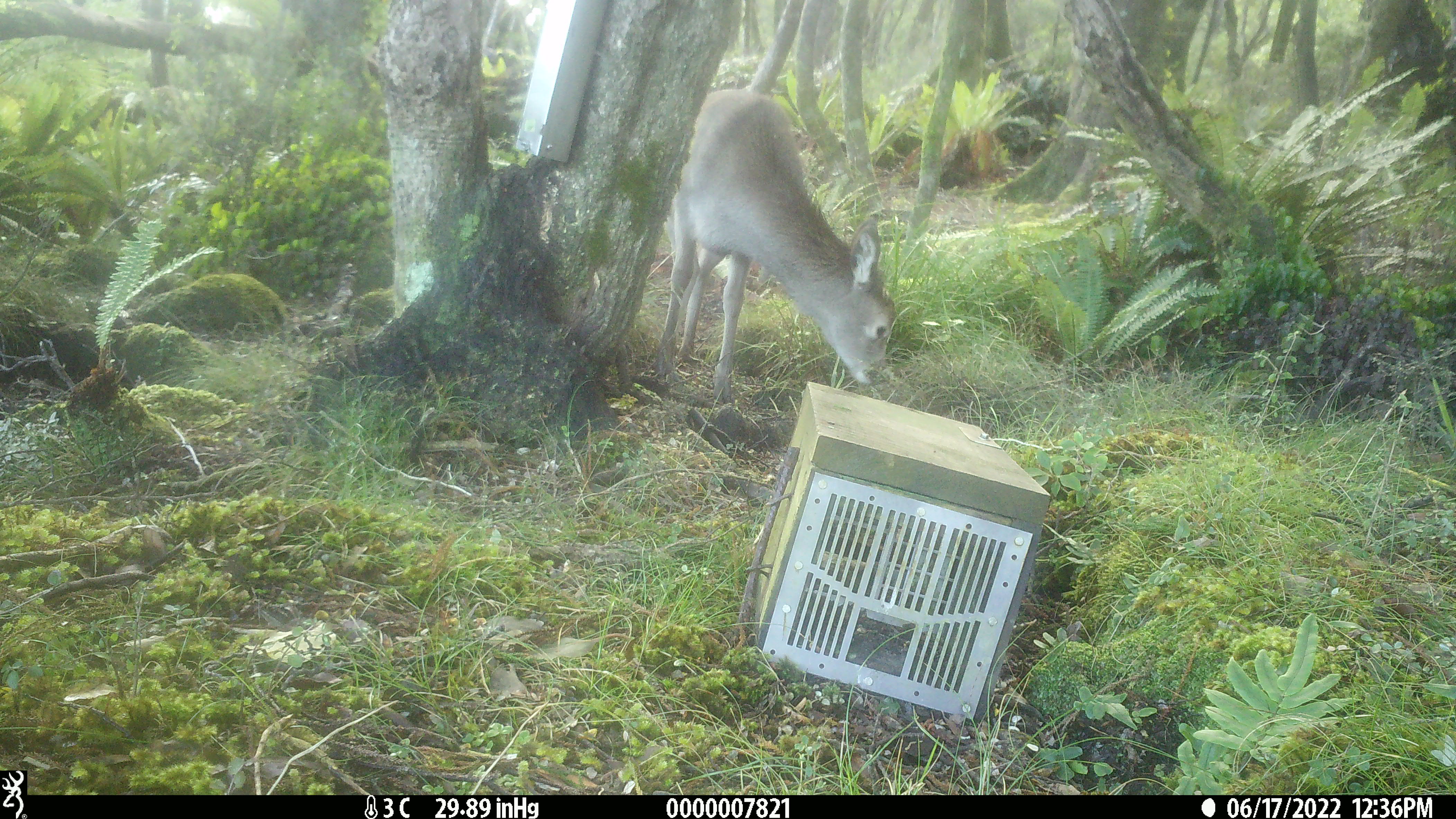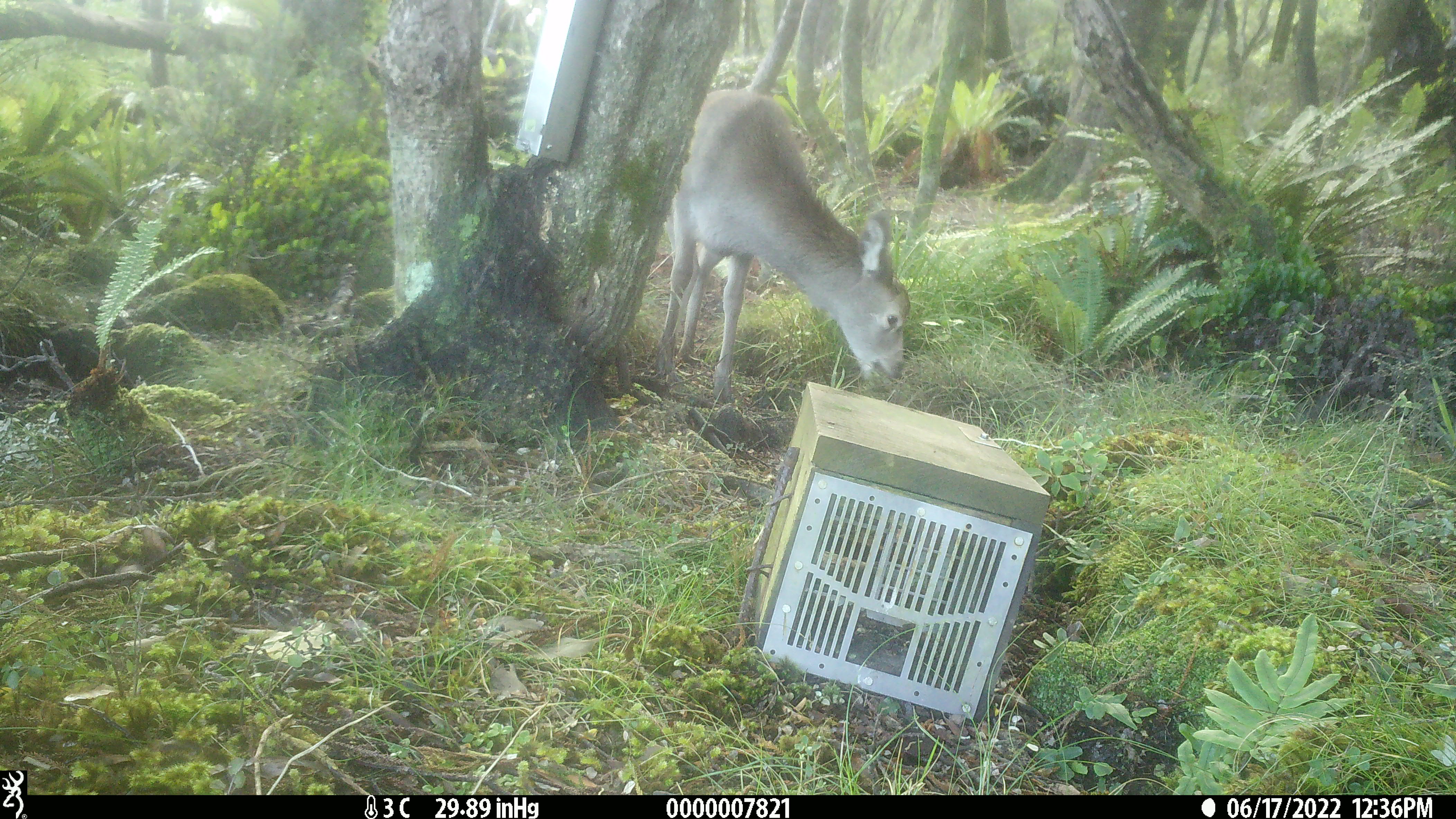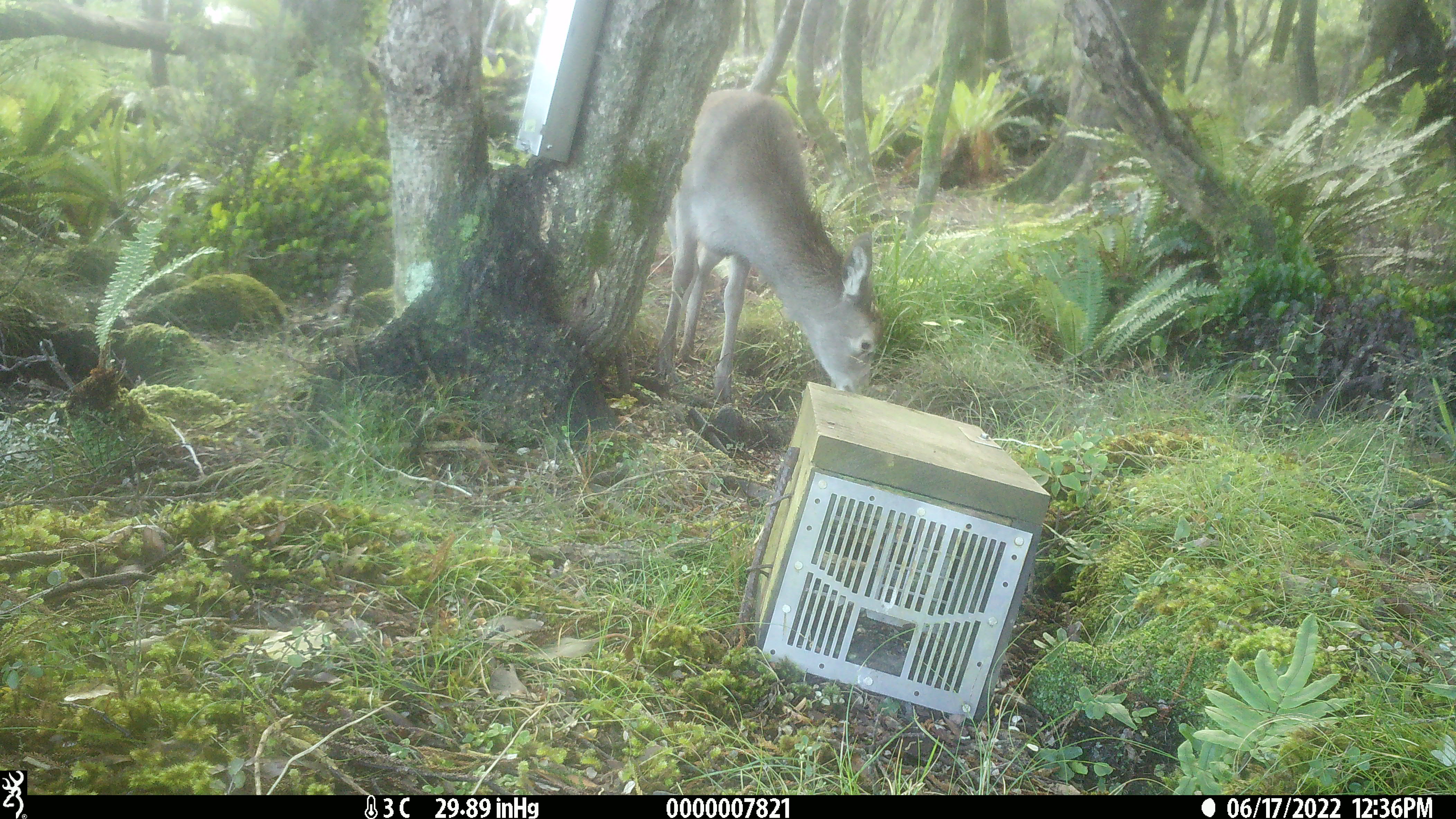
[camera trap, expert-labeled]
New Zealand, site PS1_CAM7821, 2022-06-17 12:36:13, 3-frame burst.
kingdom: Animalia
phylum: Chordata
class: Mammalia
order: Artiodactyla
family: Cervidae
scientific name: Cervidae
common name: deer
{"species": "deer (Cervidae)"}